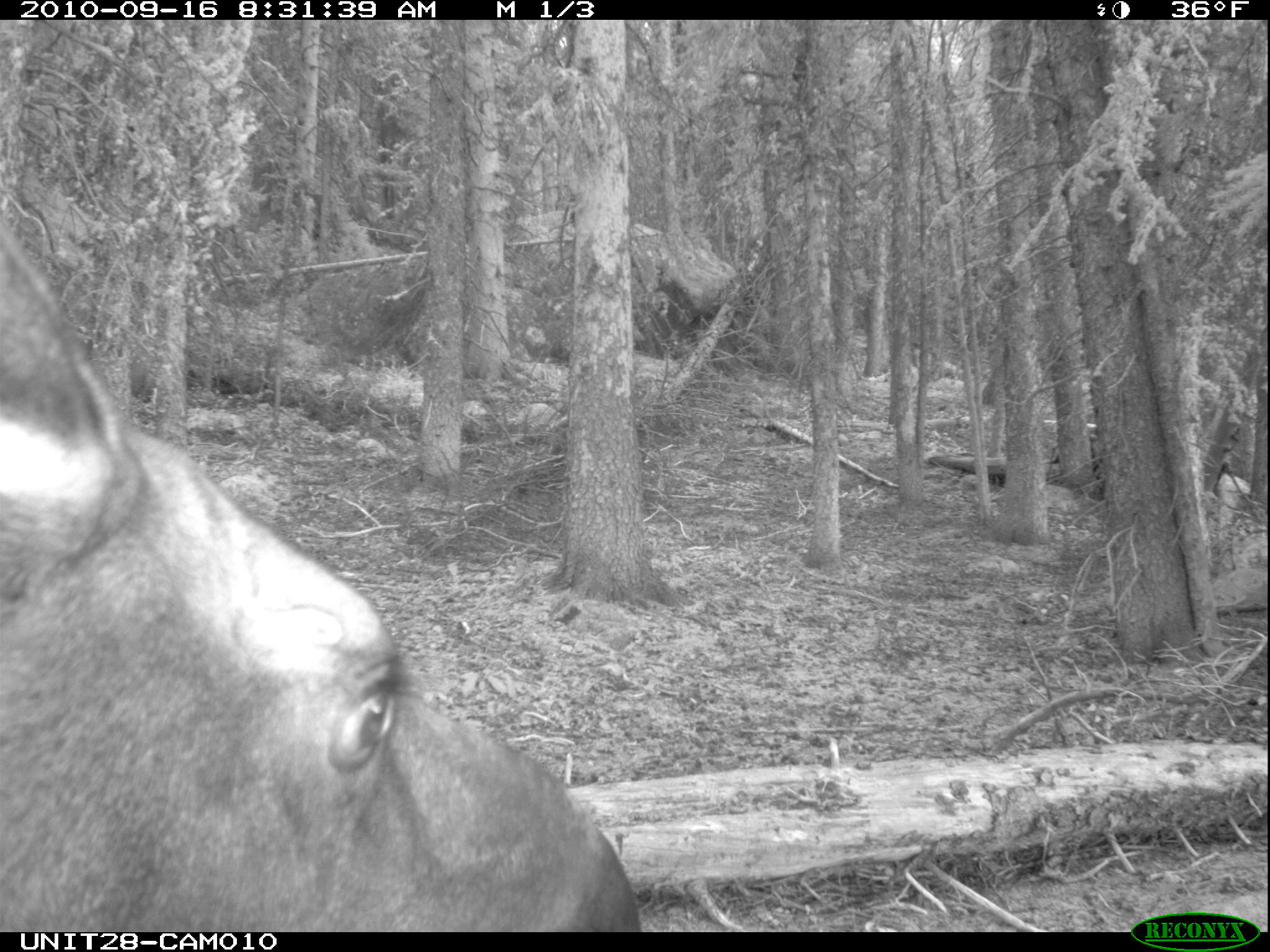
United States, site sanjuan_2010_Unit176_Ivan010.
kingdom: Animalia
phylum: Chordata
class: Mammalia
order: Artiodactyla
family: Cervidae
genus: Alces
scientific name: Alces alces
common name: moose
Alces alces (moose).